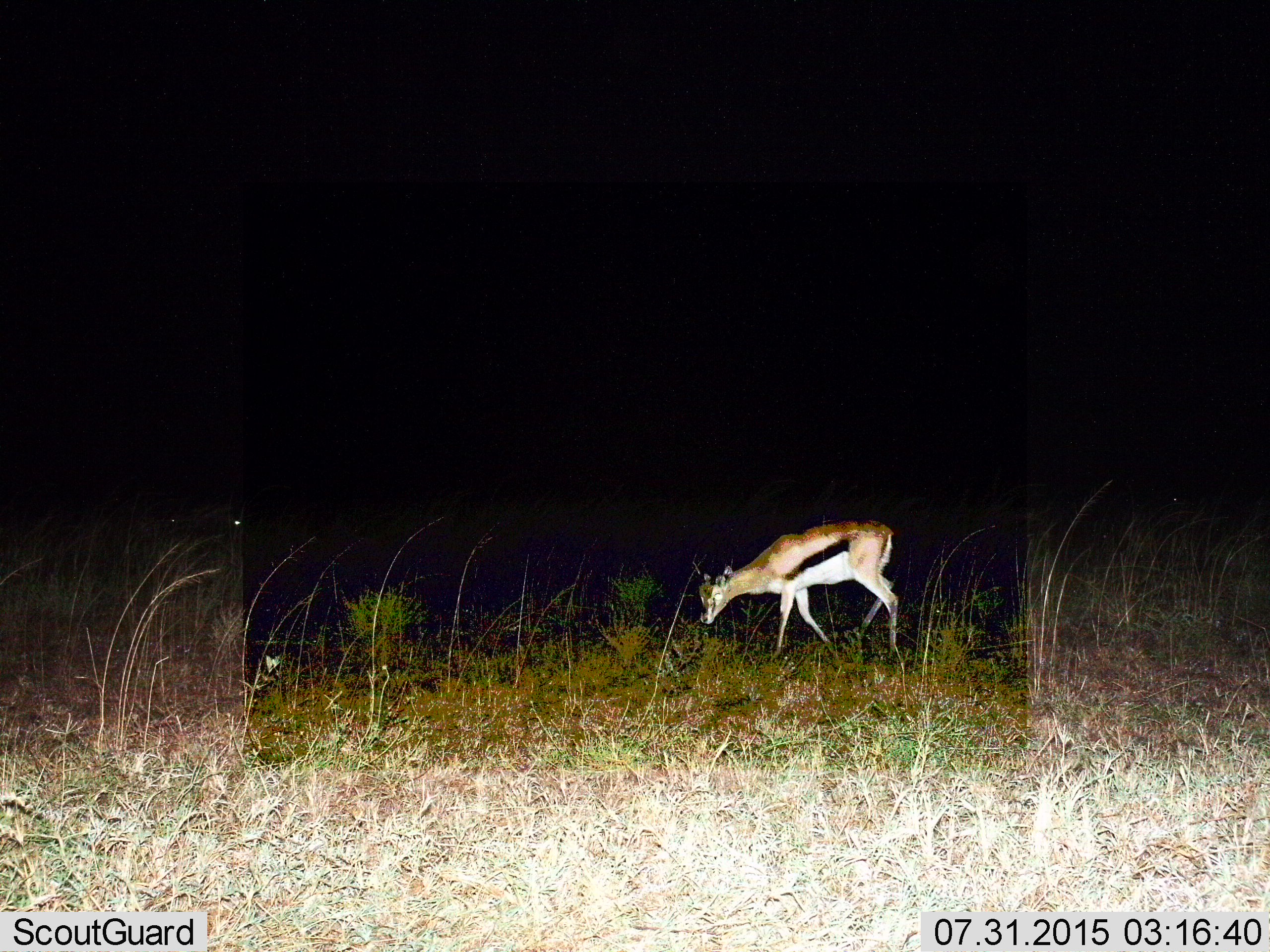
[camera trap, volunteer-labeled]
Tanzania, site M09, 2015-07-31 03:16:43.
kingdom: Animalia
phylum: Chordata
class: Mammalia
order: Artiodactyla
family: Bovidae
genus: Eudorcas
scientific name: Eudorcas thomsonii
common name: thomson's gazelle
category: gazellethomsons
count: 1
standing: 10%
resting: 0%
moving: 40%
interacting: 0%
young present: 0%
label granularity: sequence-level